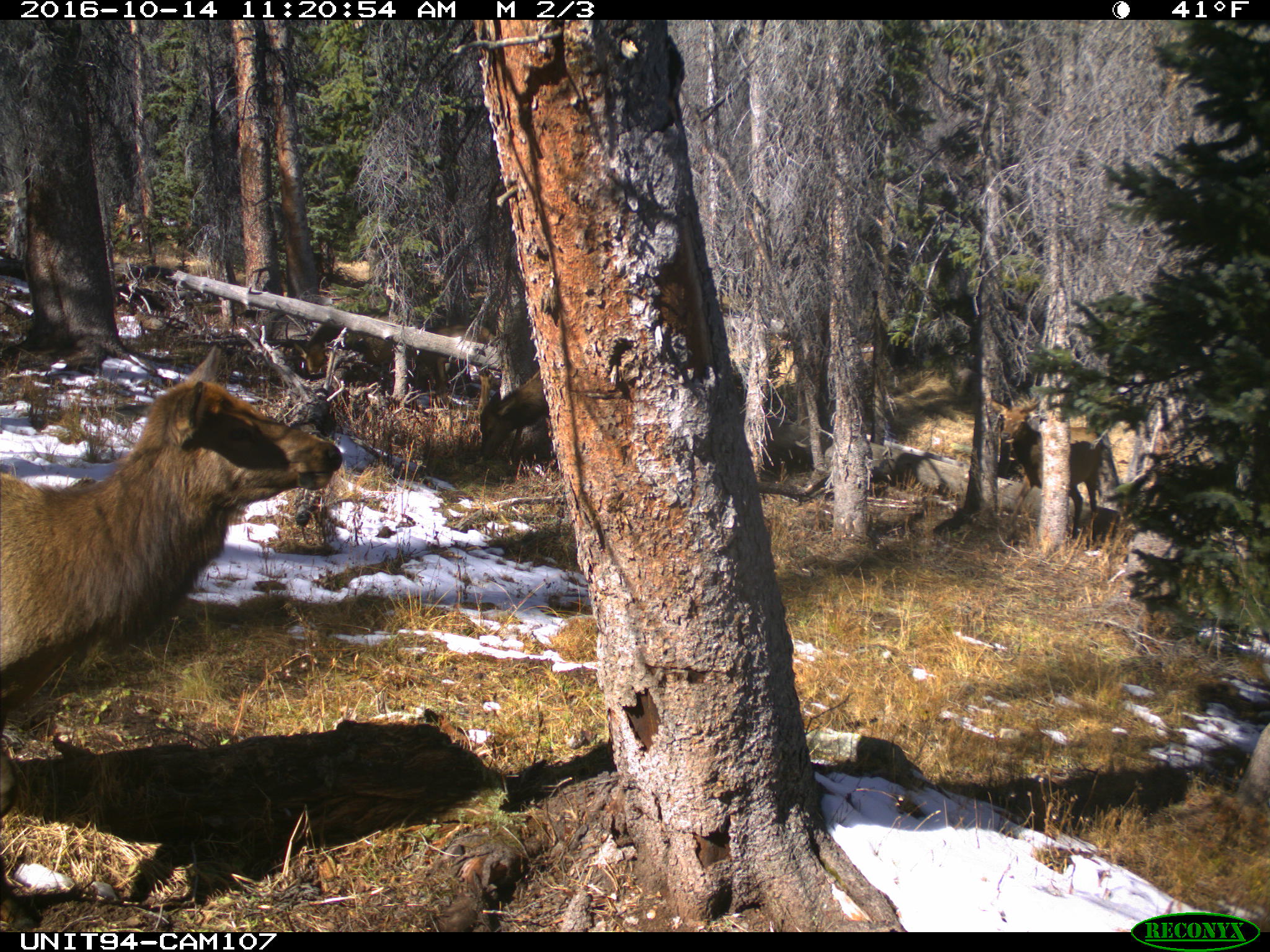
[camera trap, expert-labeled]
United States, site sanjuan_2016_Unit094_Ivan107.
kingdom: Animalia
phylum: Chordata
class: Mammalia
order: Artiodactyla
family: Cervidae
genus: Cervus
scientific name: Cervus elaphus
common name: red deer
Cervus elaphus (red deer).